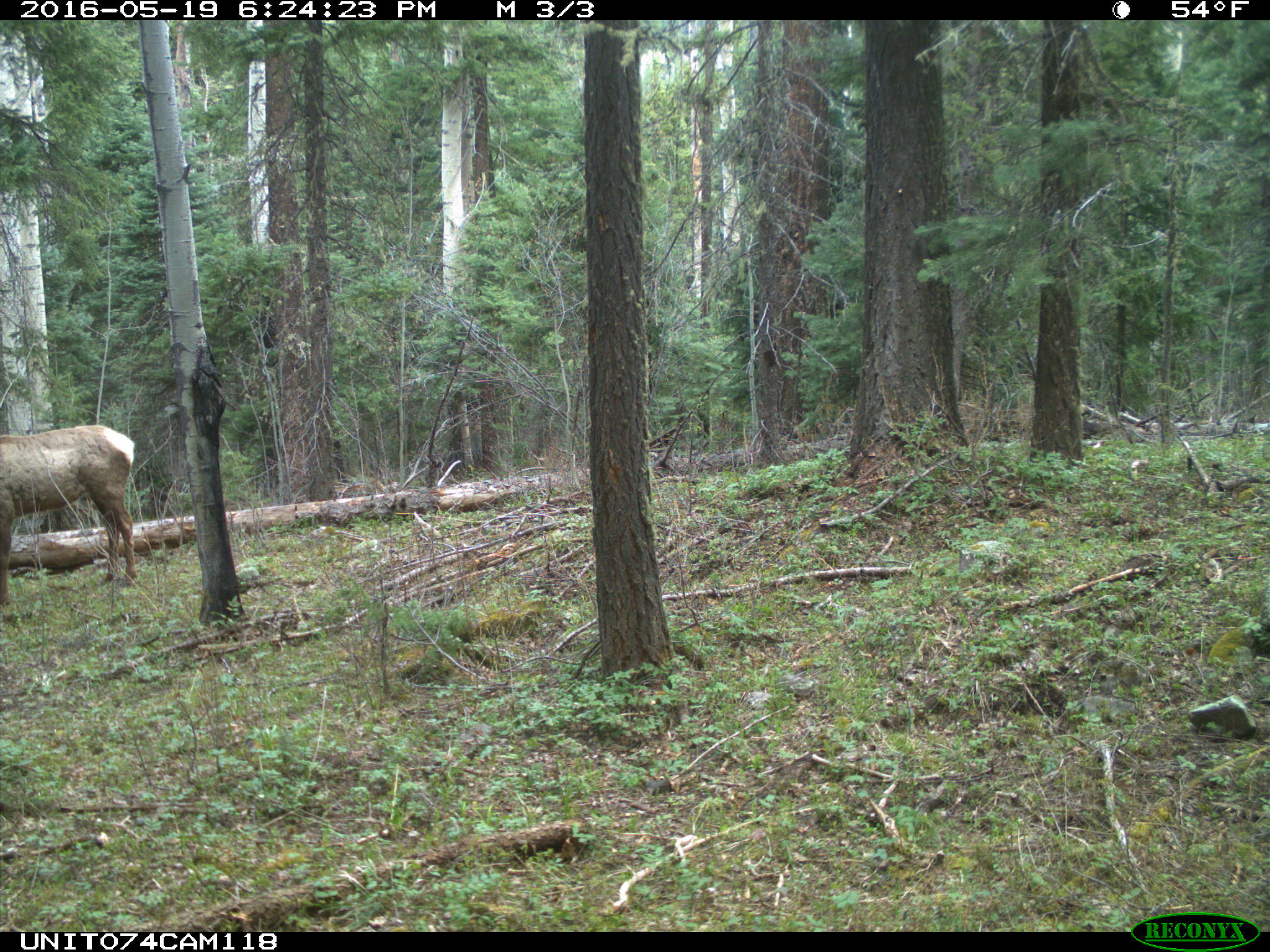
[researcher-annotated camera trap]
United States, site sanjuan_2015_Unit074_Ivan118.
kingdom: Animalia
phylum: Chordata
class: Mammalia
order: Artiodactyla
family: Cervidae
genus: Cervus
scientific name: Cervus elaphus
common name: red deer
Cervus elaphus (red deer).